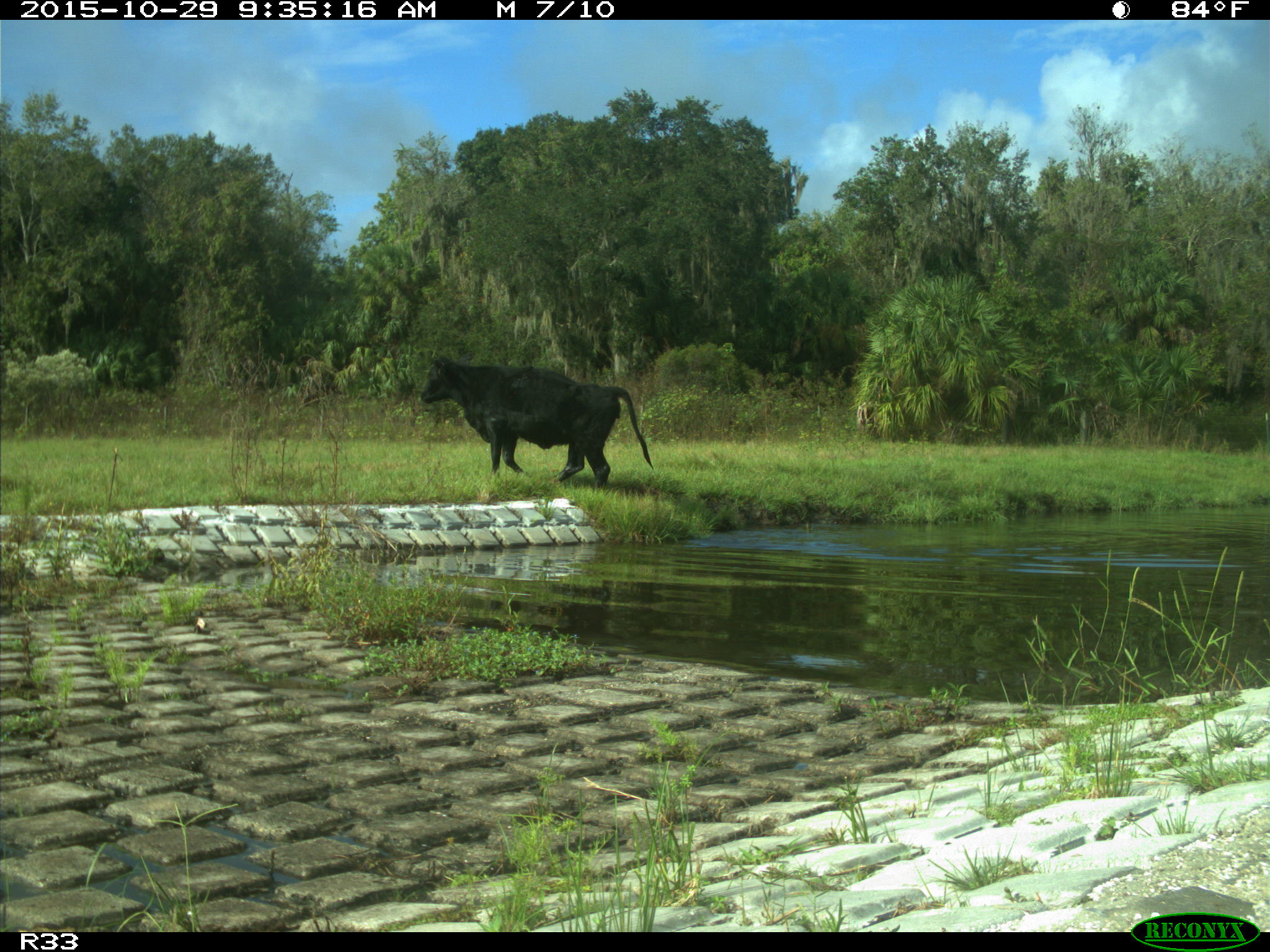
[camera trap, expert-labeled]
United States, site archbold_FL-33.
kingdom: Animalia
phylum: Chordata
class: Mammalia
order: Artiodactyla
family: Bovidae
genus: Bos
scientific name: Bos taurus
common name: domestic cow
Bos taurus (domestic cow).